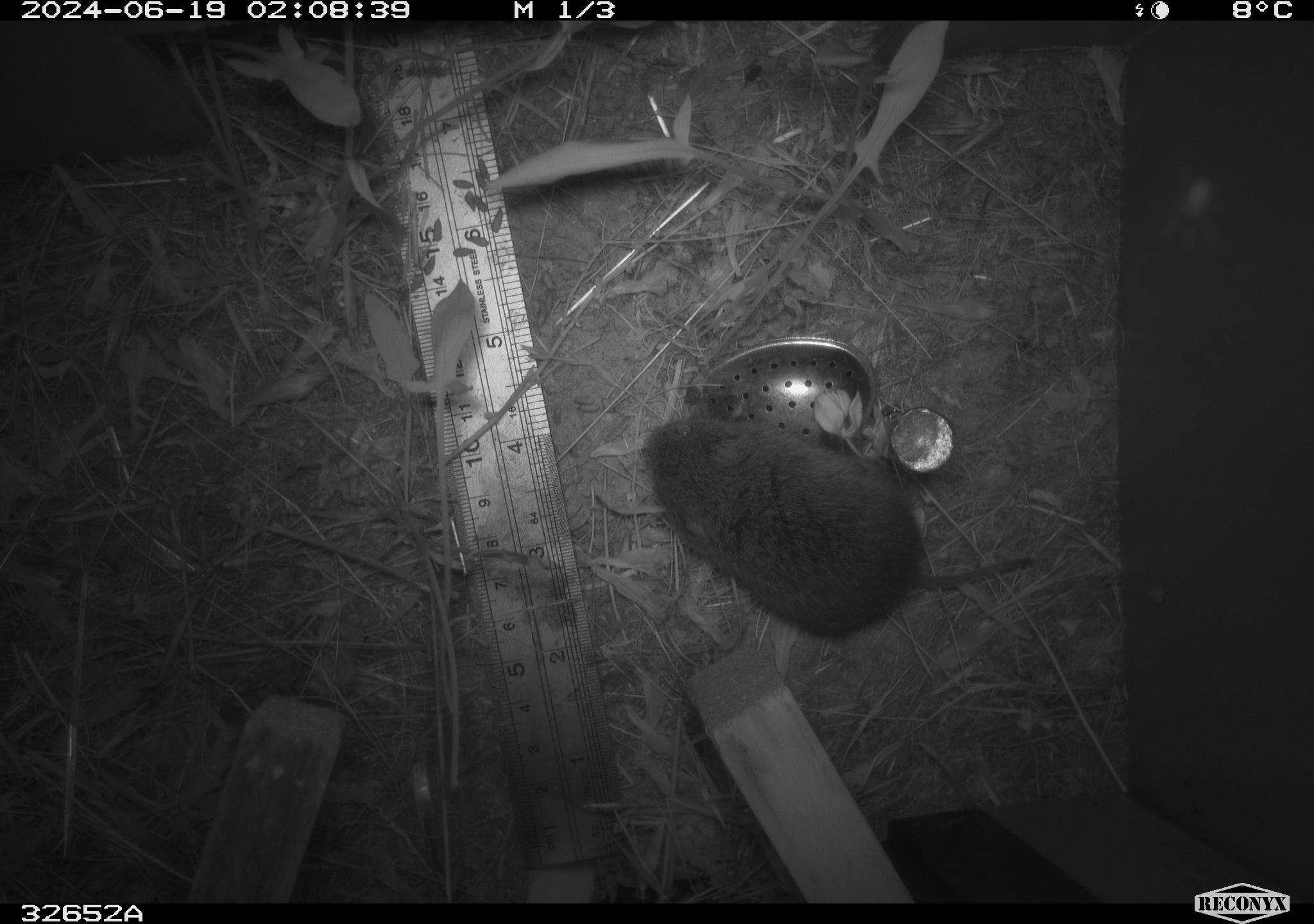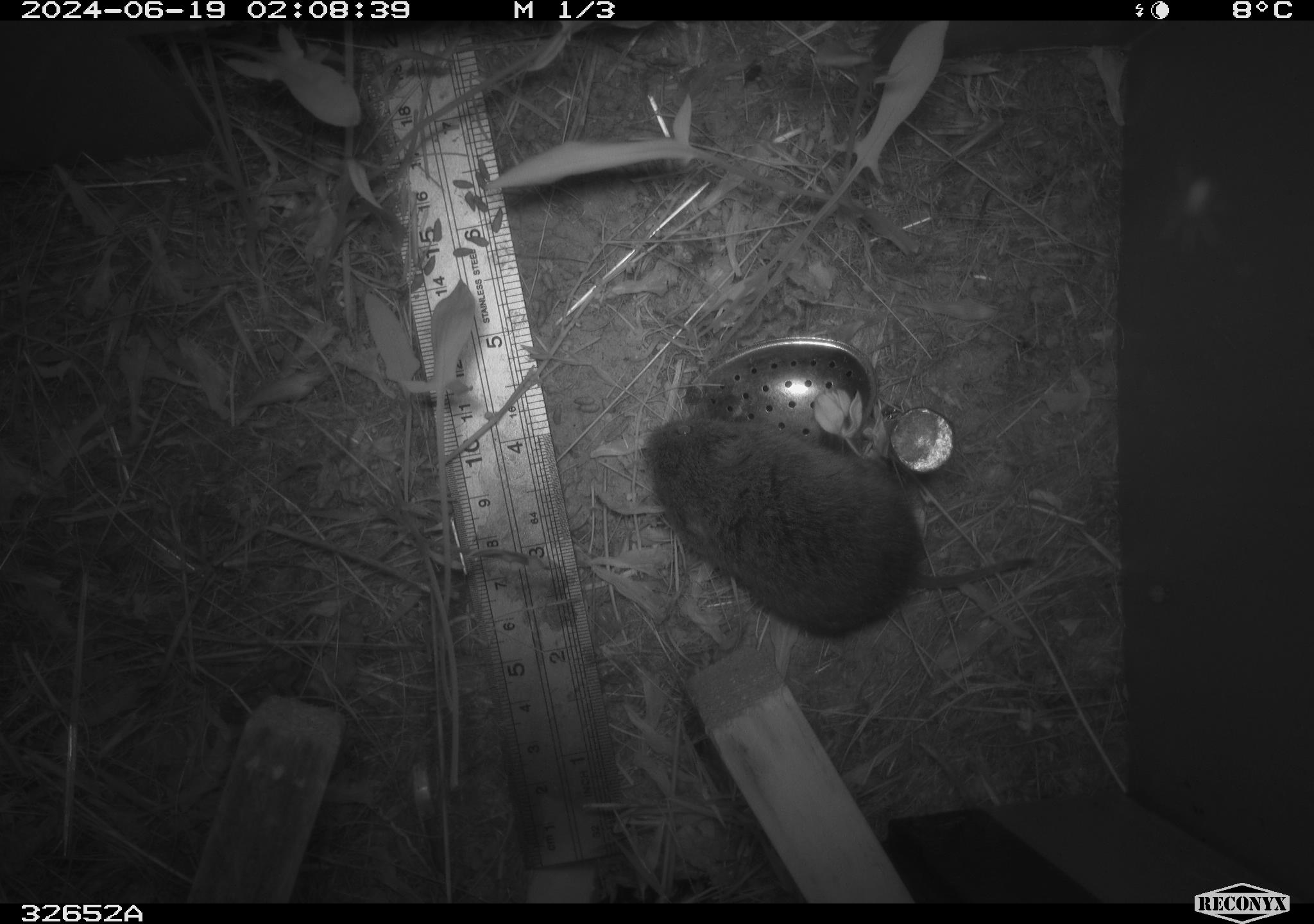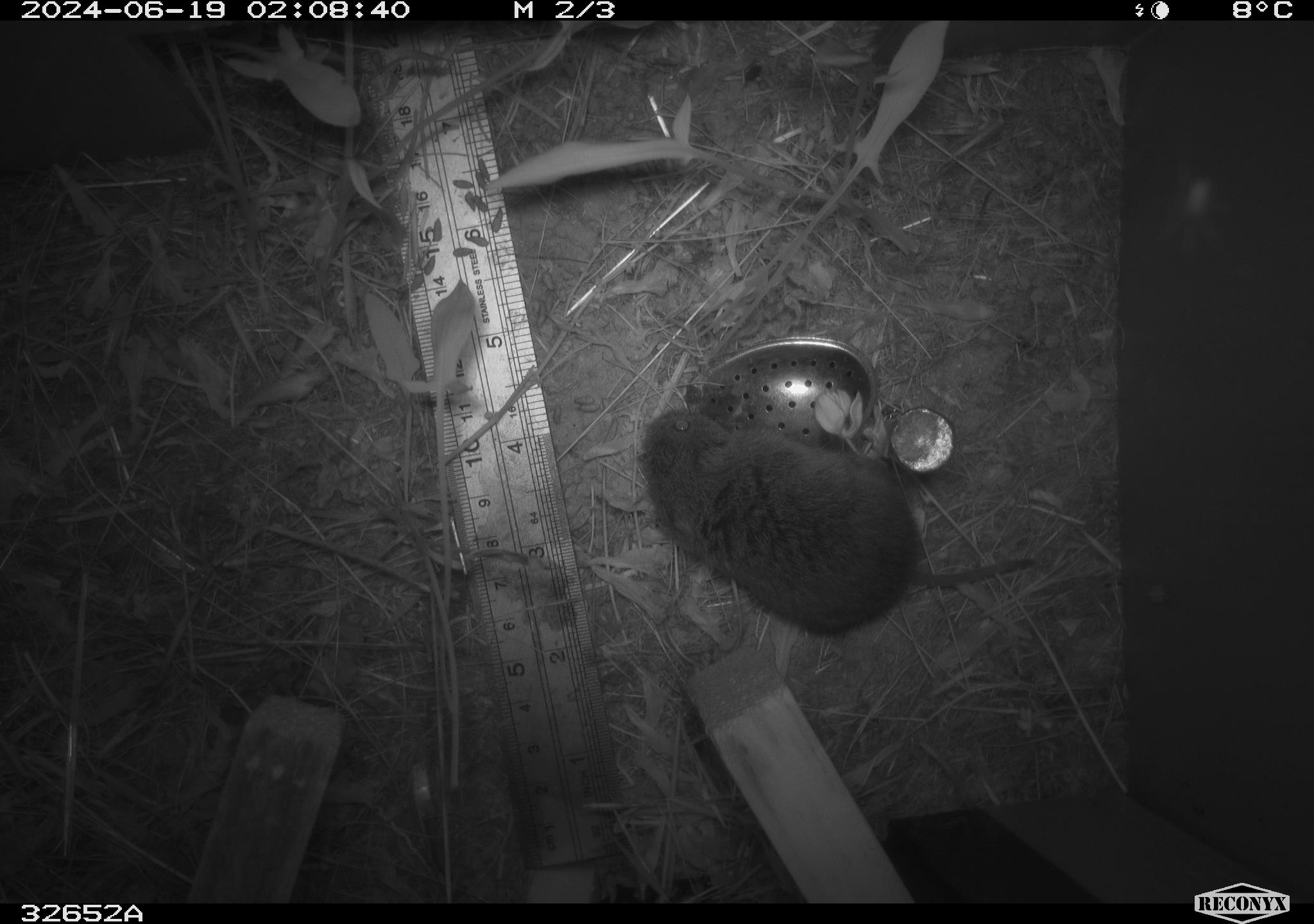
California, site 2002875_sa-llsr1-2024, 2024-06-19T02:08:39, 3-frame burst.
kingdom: Animalia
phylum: Chordata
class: Mammalia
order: Rodentia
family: Cricetidae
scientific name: Arvicolinae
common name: voles, lemmings, and muskrats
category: arvicolinae subfamily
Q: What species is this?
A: Arvicolinae subfamily (voles, lemmings, and muskrats) (Arvicolinae).